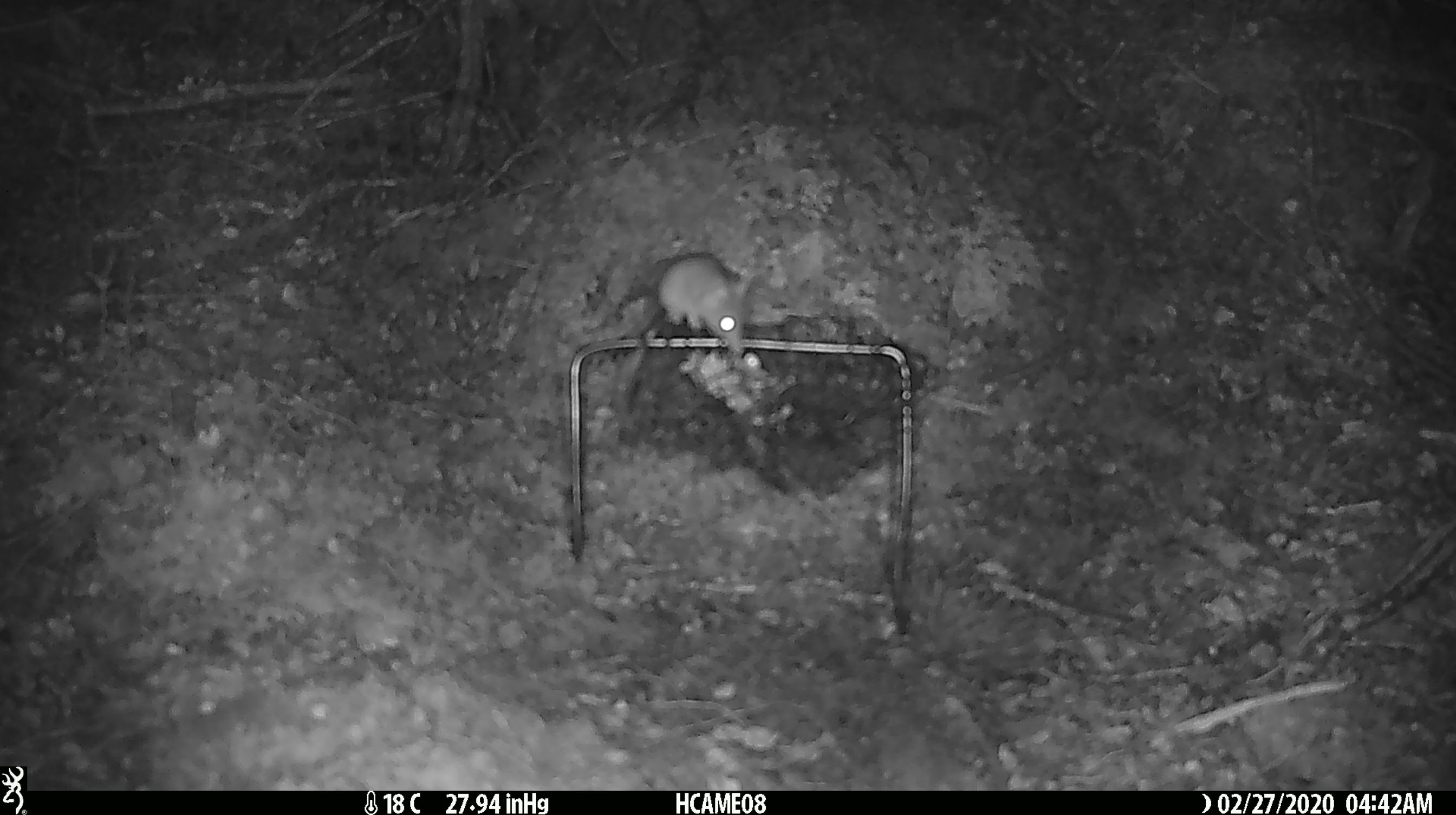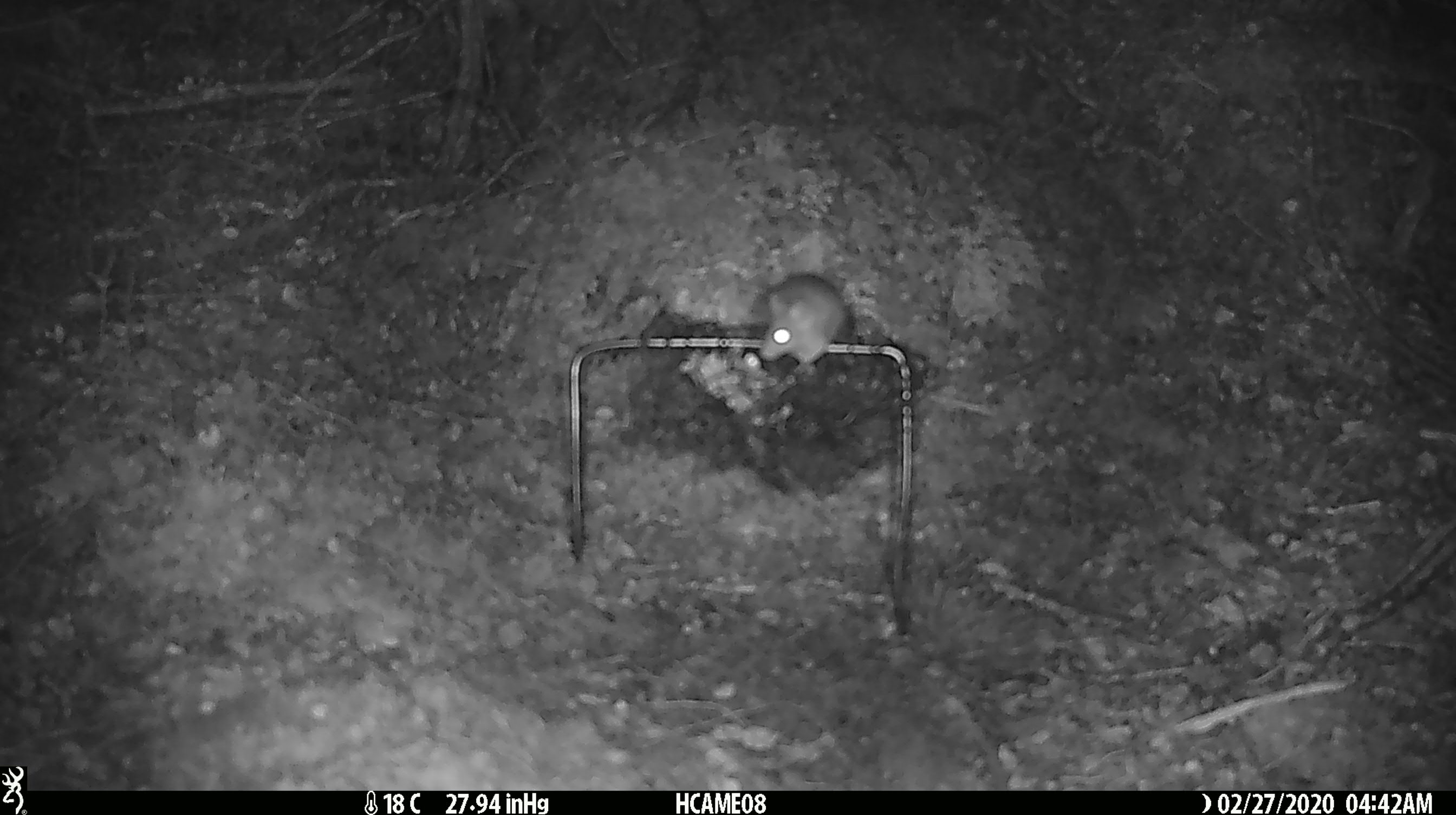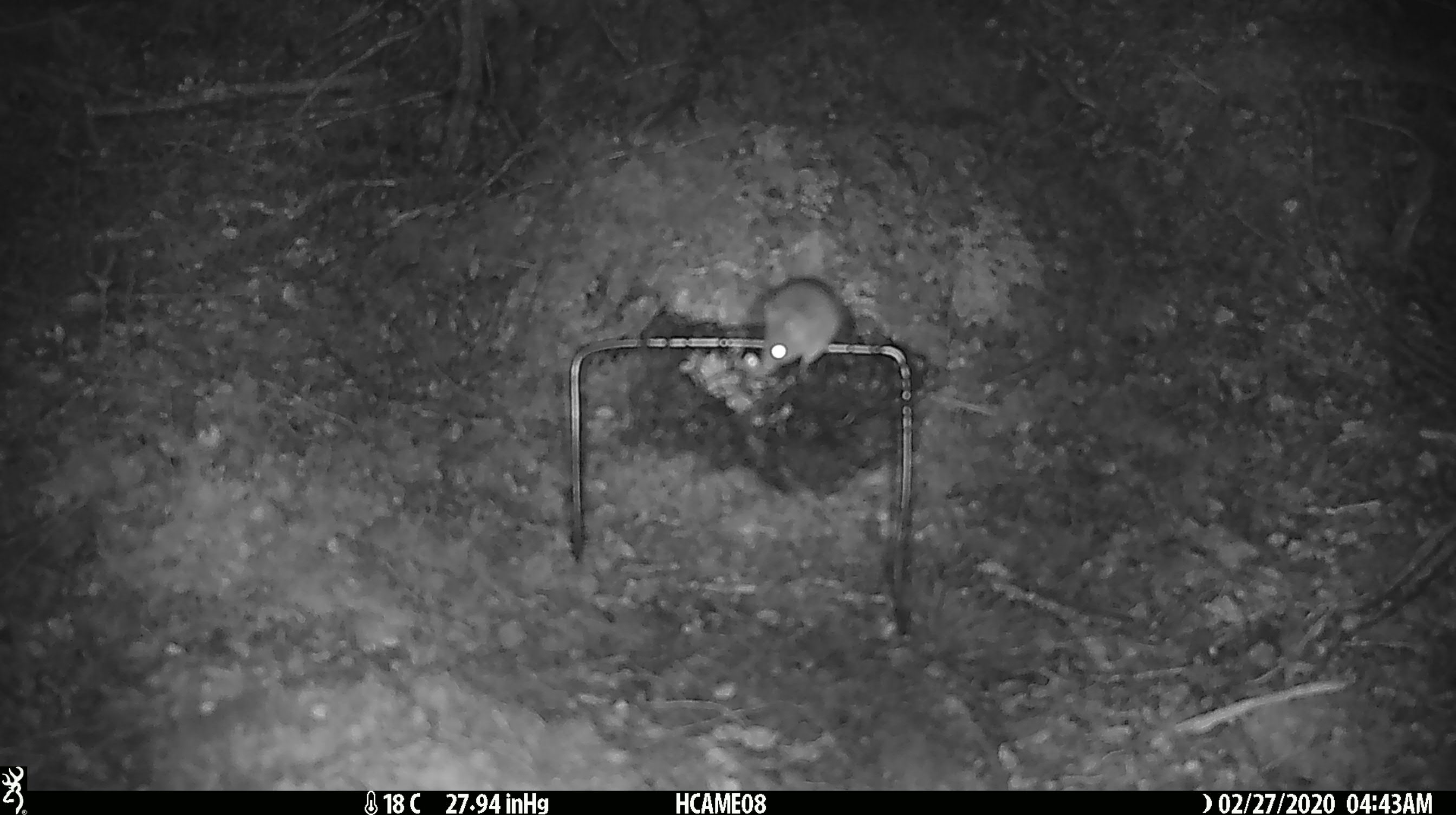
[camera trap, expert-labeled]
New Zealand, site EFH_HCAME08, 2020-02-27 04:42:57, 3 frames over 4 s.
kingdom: Animalia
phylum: Chordata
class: Mammalia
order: Rodentia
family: Muridae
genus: Mus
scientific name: Mus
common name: mouse